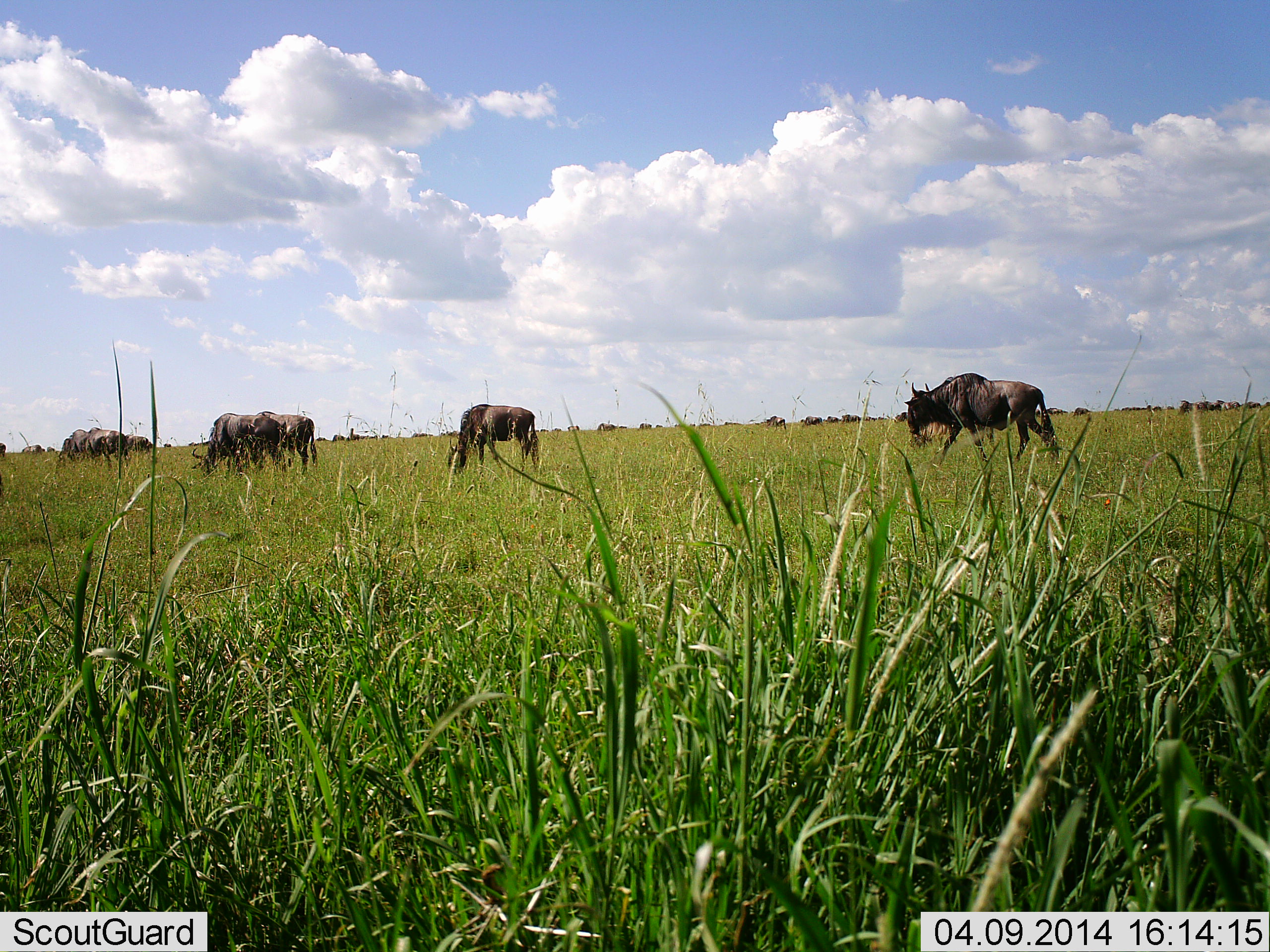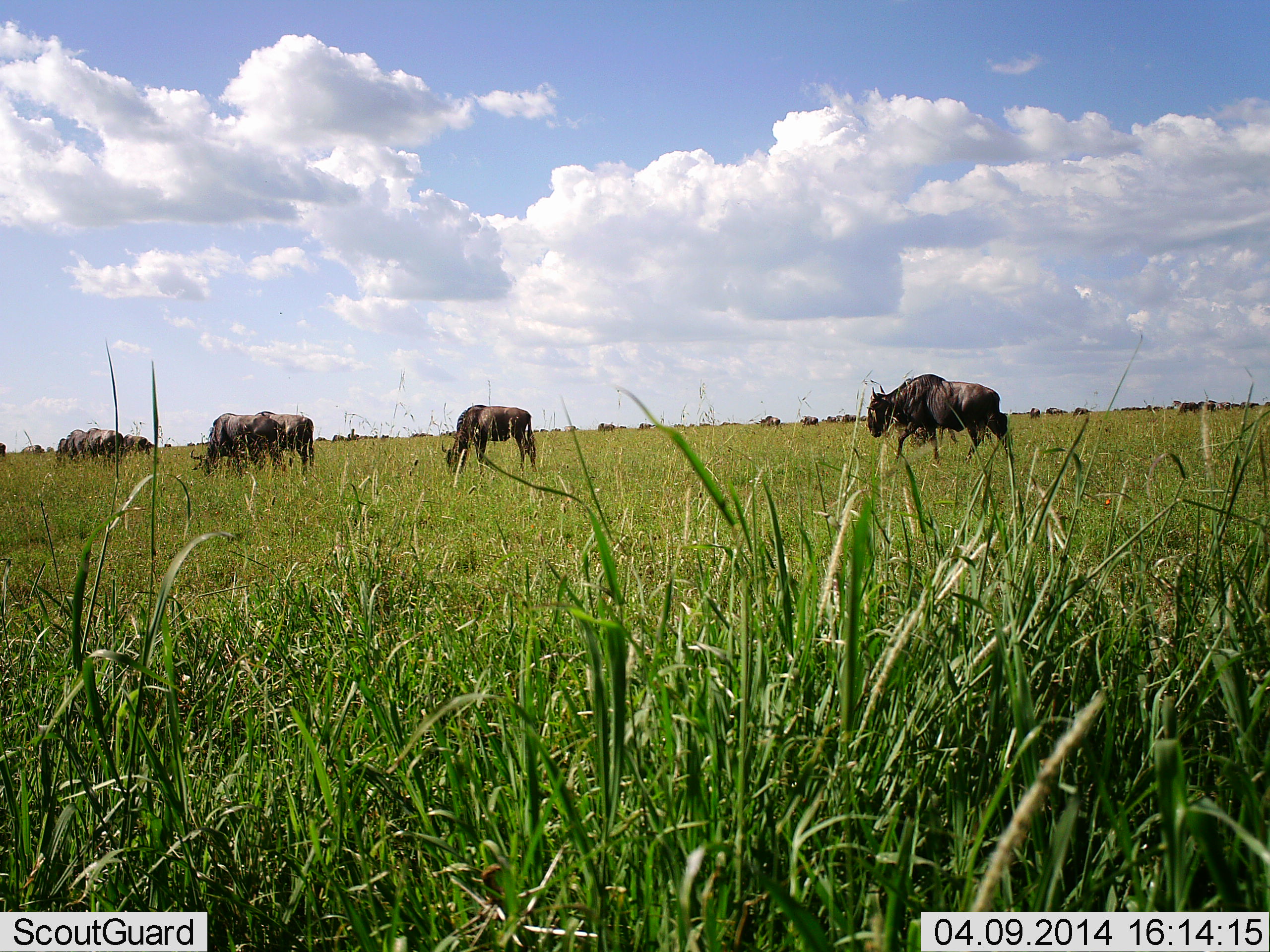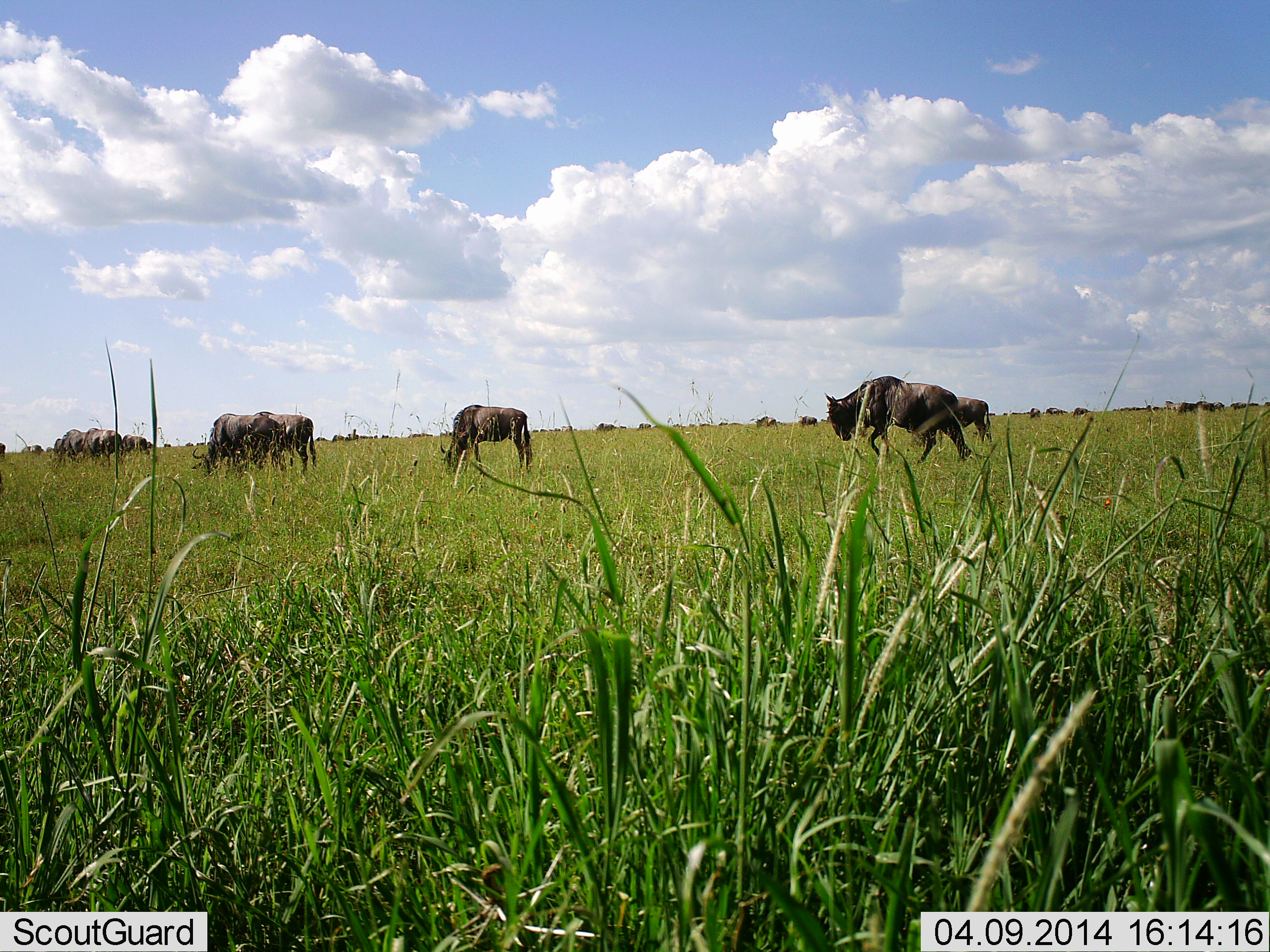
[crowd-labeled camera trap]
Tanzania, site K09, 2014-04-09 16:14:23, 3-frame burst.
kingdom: Animalia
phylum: Chordata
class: Mammalia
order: Artiodactyla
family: Bovidae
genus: Connochaetes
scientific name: Connochaetes taurinus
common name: blue wildebeest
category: wildebeest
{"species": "wildebeest (blue wildebeest) (Connochaetes taurinus)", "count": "11-50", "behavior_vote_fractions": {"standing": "60%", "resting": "0%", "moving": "70%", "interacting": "10%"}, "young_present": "0%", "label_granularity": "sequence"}